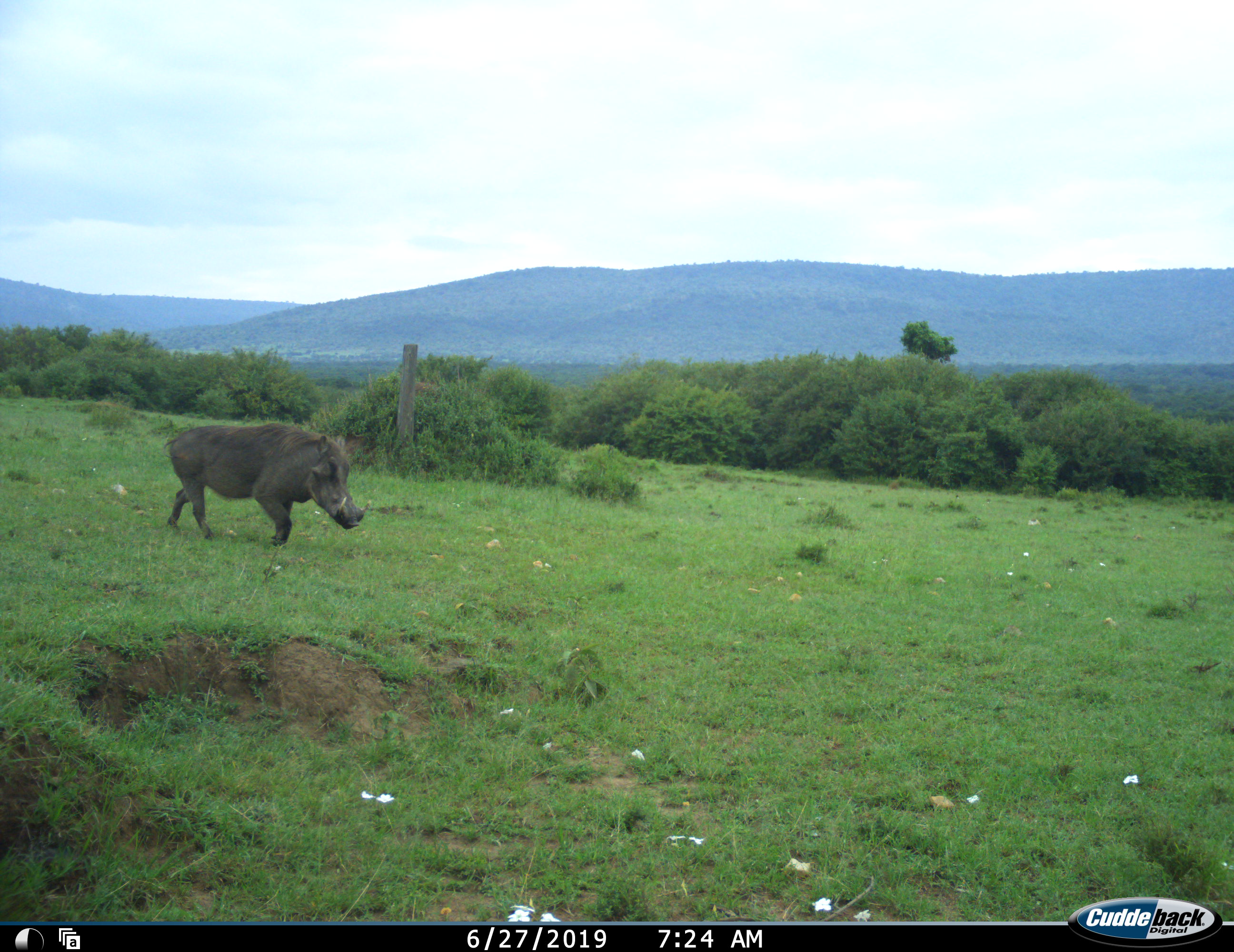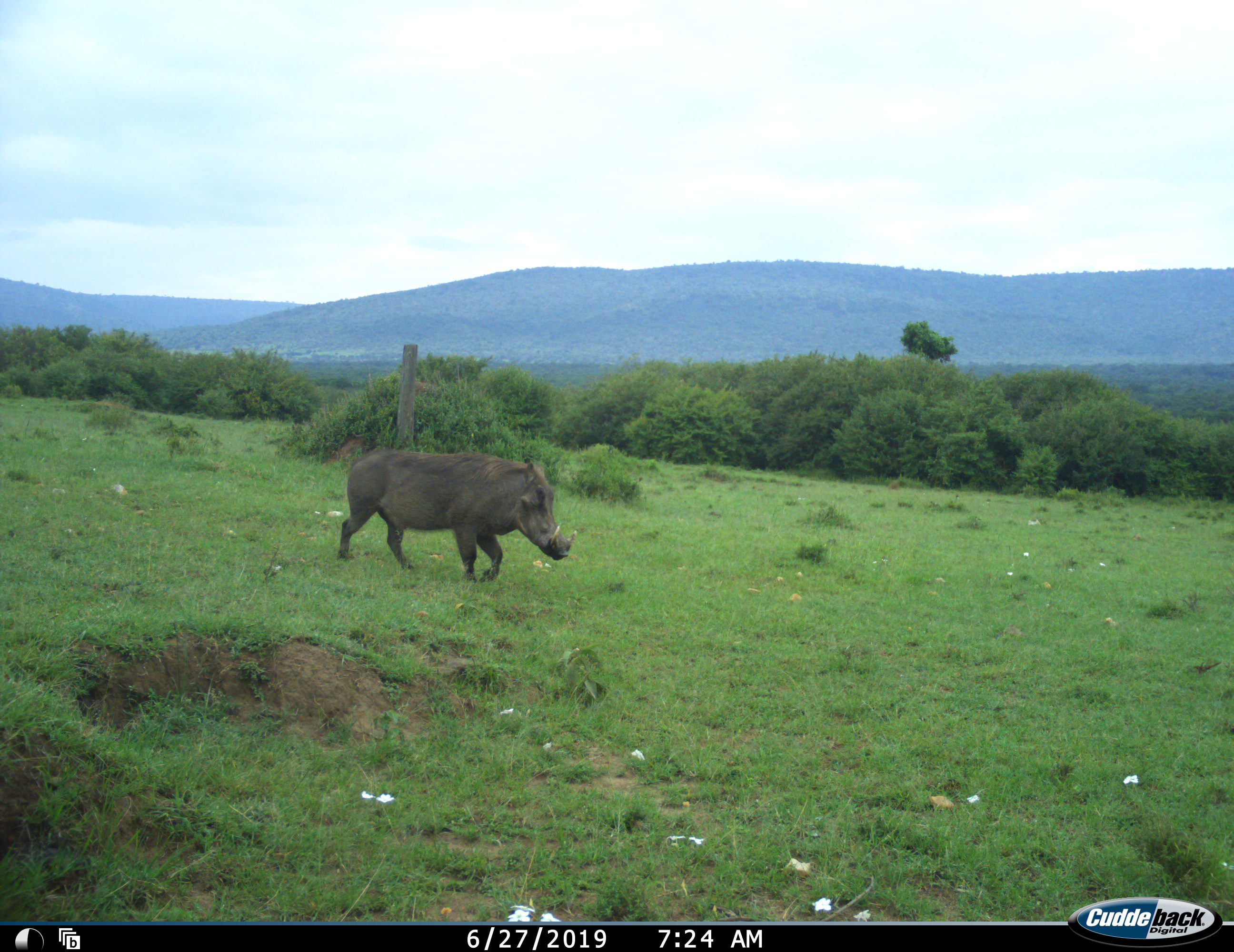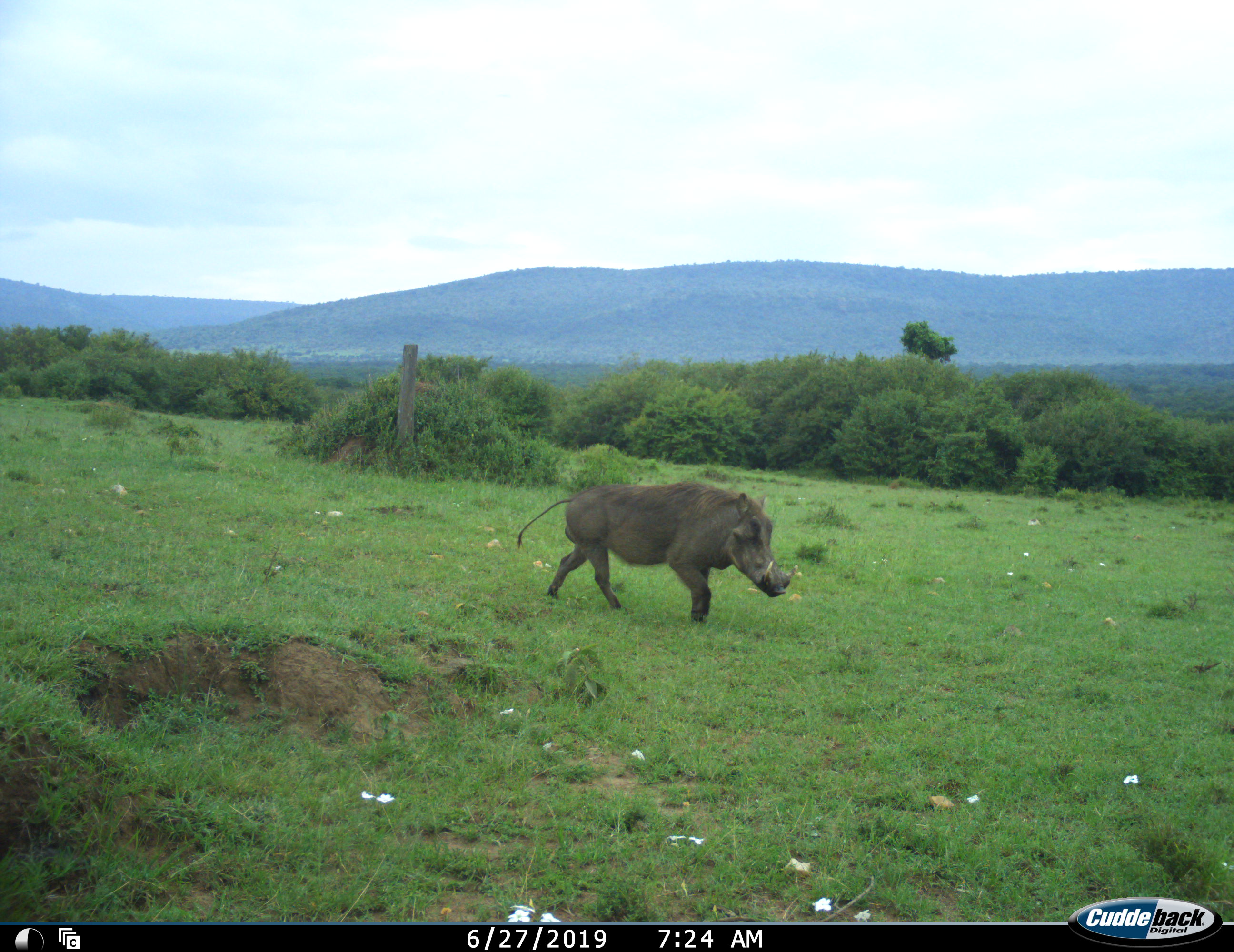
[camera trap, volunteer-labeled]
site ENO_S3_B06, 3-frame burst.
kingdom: Animalia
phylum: Chordata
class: Mammalia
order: Artiodactyla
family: Suidae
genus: Phacochoerus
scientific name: Phacochoerus africanus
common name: warthog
Warthog (Phacochoerus africanus), count 1. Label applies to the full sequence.